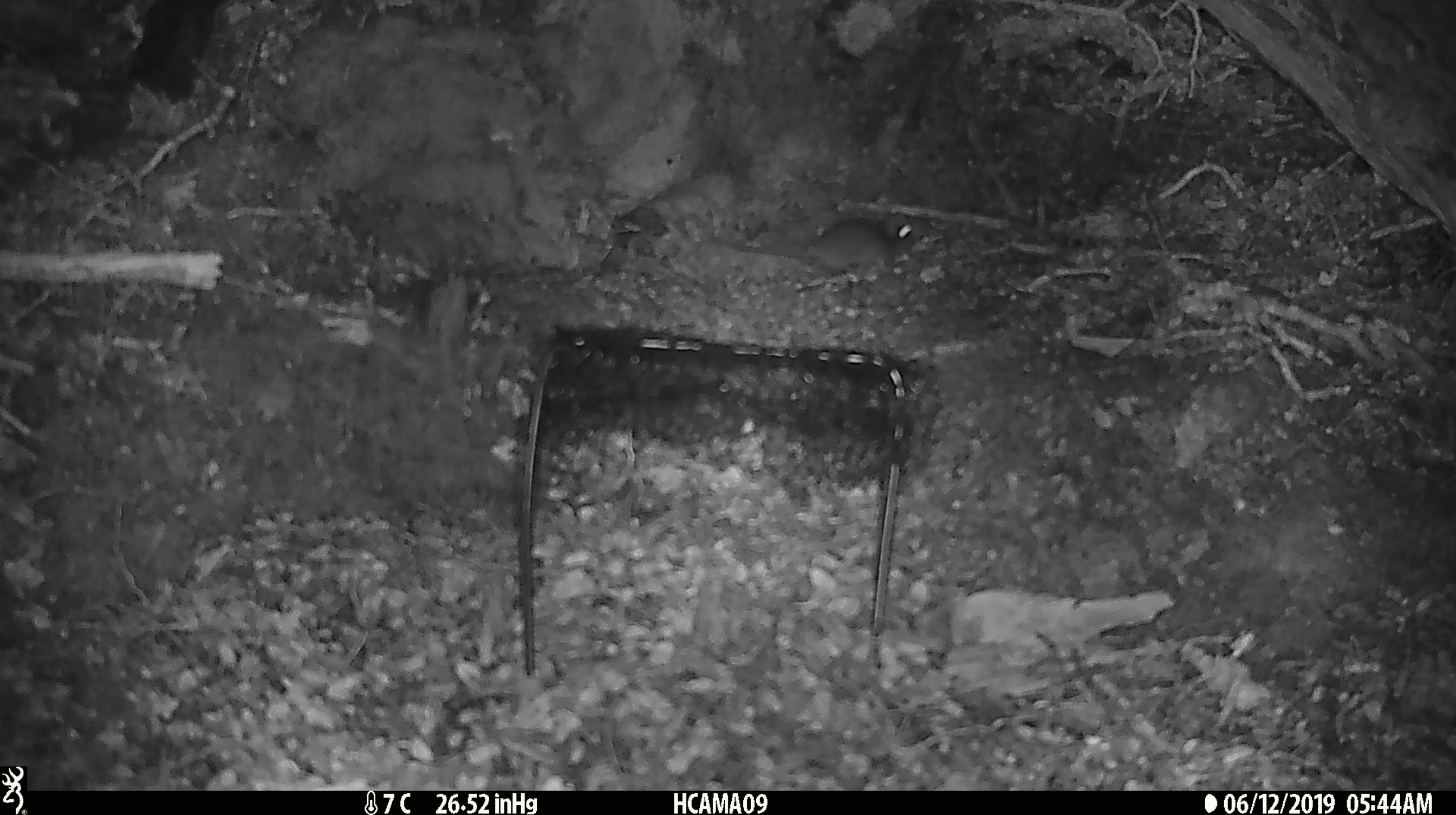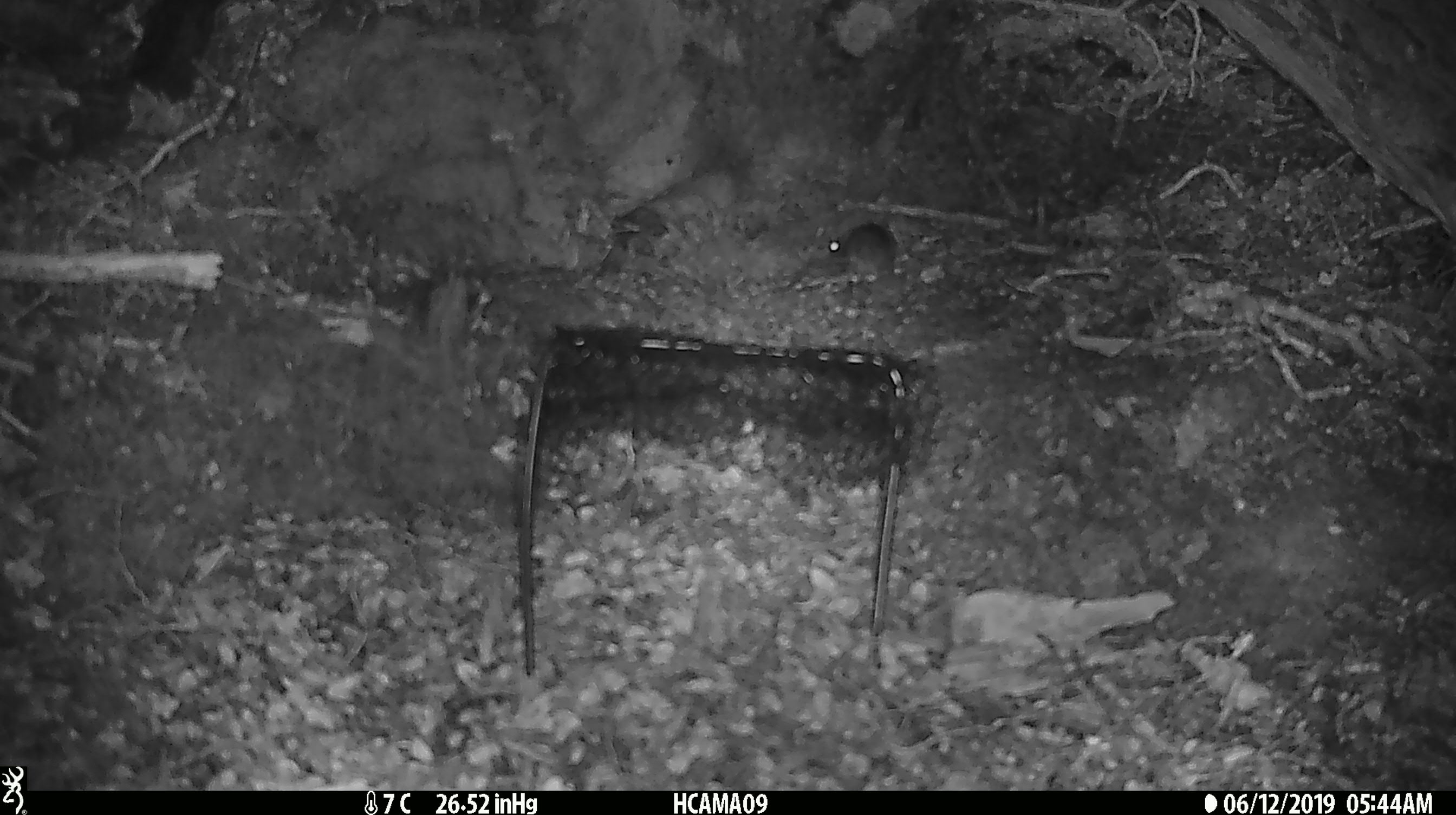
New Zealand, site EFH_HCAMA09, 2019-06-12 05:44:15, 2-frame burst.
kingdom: Animalia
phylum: Chordata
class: Mammalia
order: Rodentia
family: Muridae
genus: Rattus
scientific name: Rattus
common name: rat